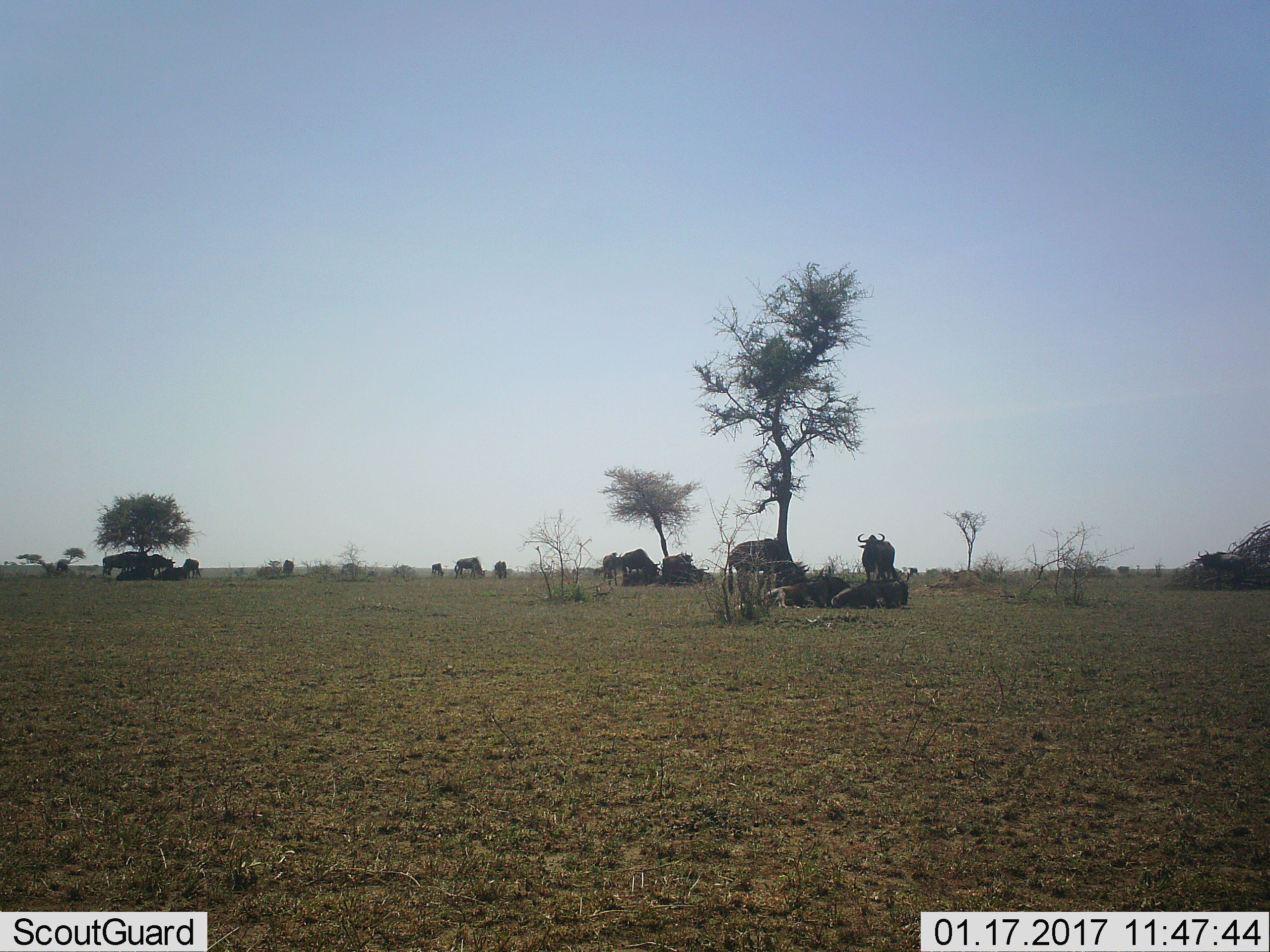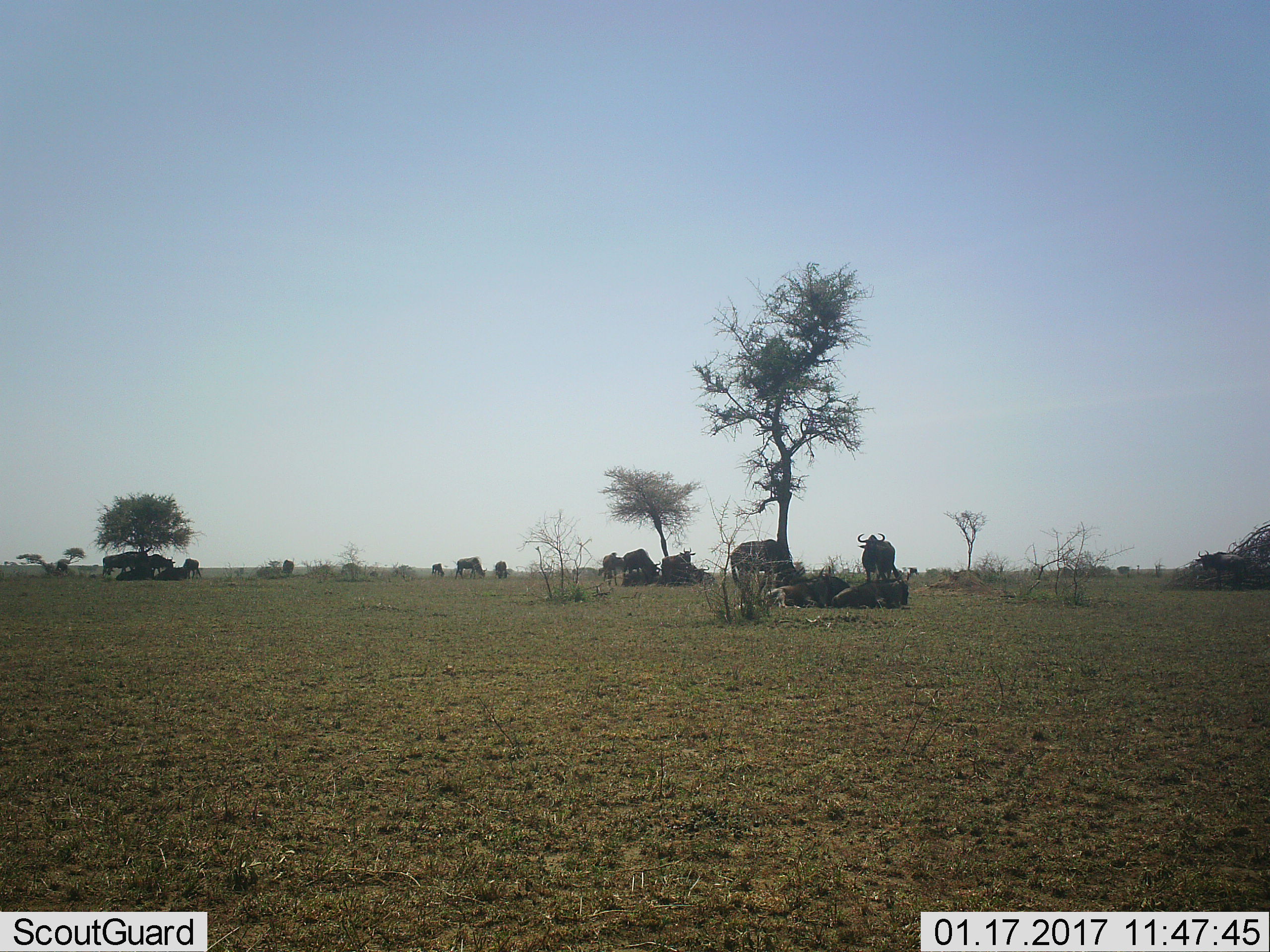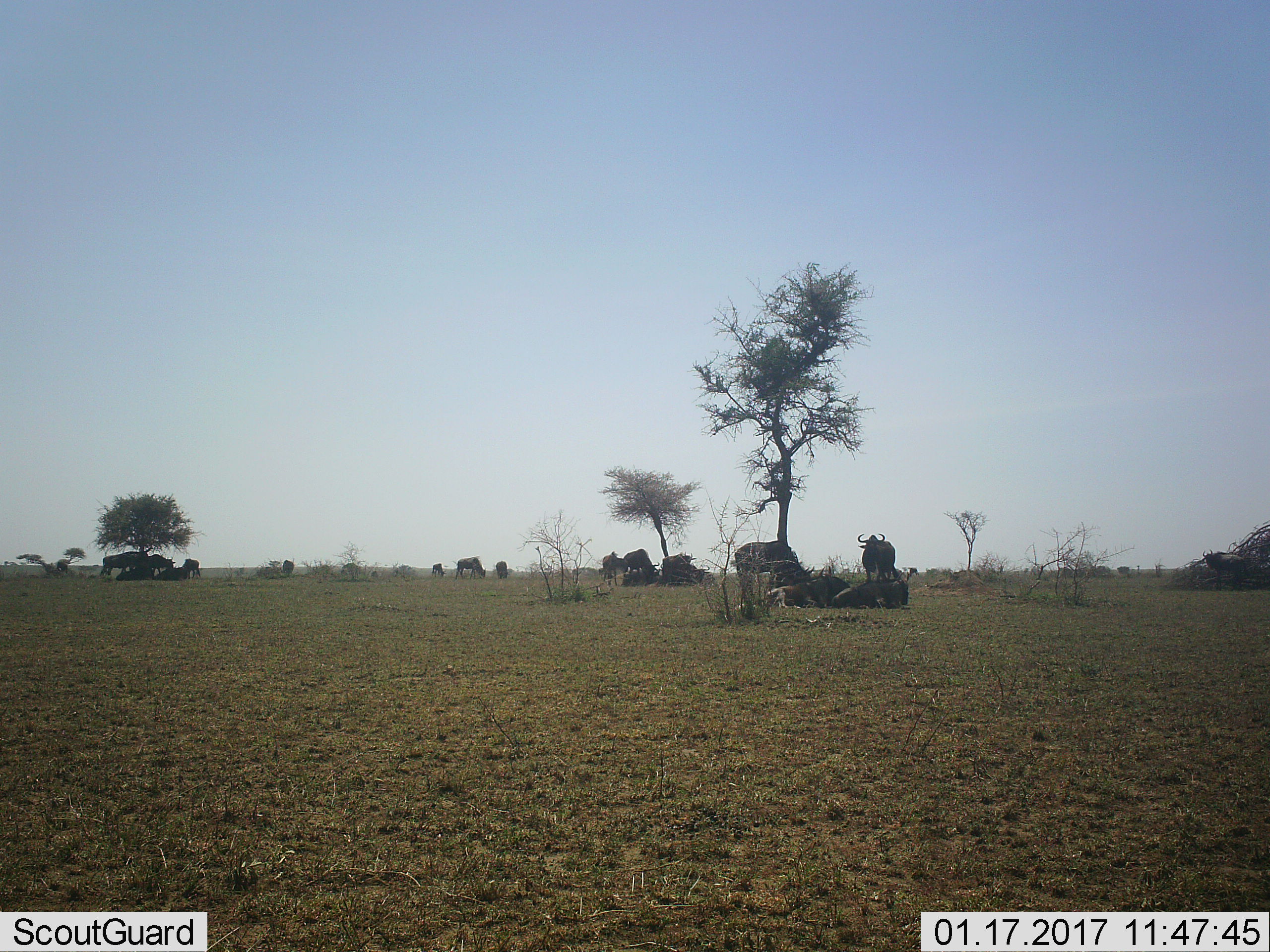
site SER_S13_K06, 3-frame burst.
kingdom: Animalia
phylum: Chordata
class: Mammalia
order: Artiodactyla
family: Bovidae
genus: Syncerus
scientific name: Syncerus caffer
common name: african buffalo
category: buffalo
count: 11-50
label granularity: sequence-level